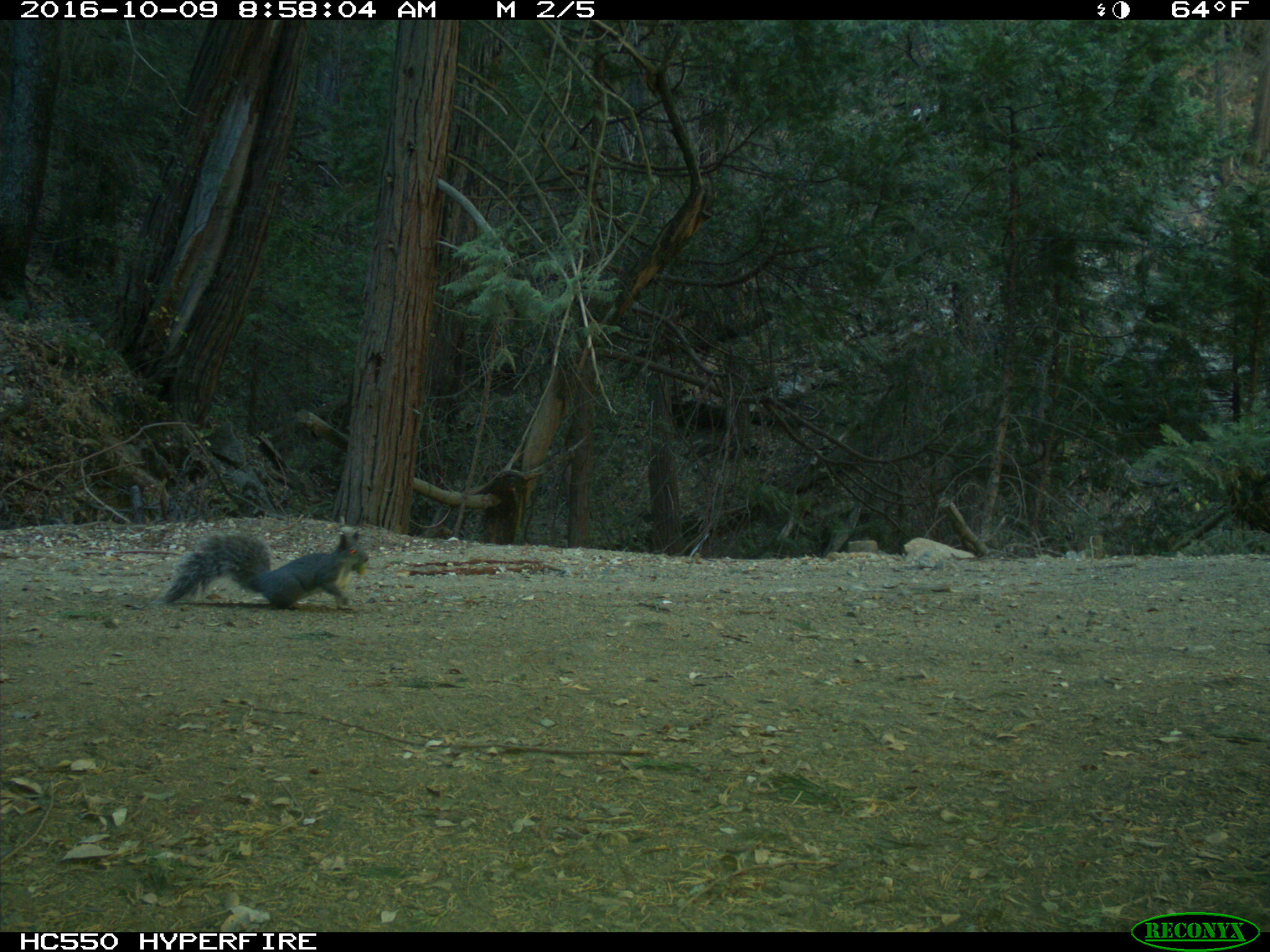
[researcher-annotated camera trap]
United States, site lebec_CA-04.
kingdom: Animalia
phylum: Chordata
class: Mammalia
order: Rodentia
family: Sciuridae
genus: Sciurus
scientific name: Sciurus carolinensis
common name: eastern gray squirrel